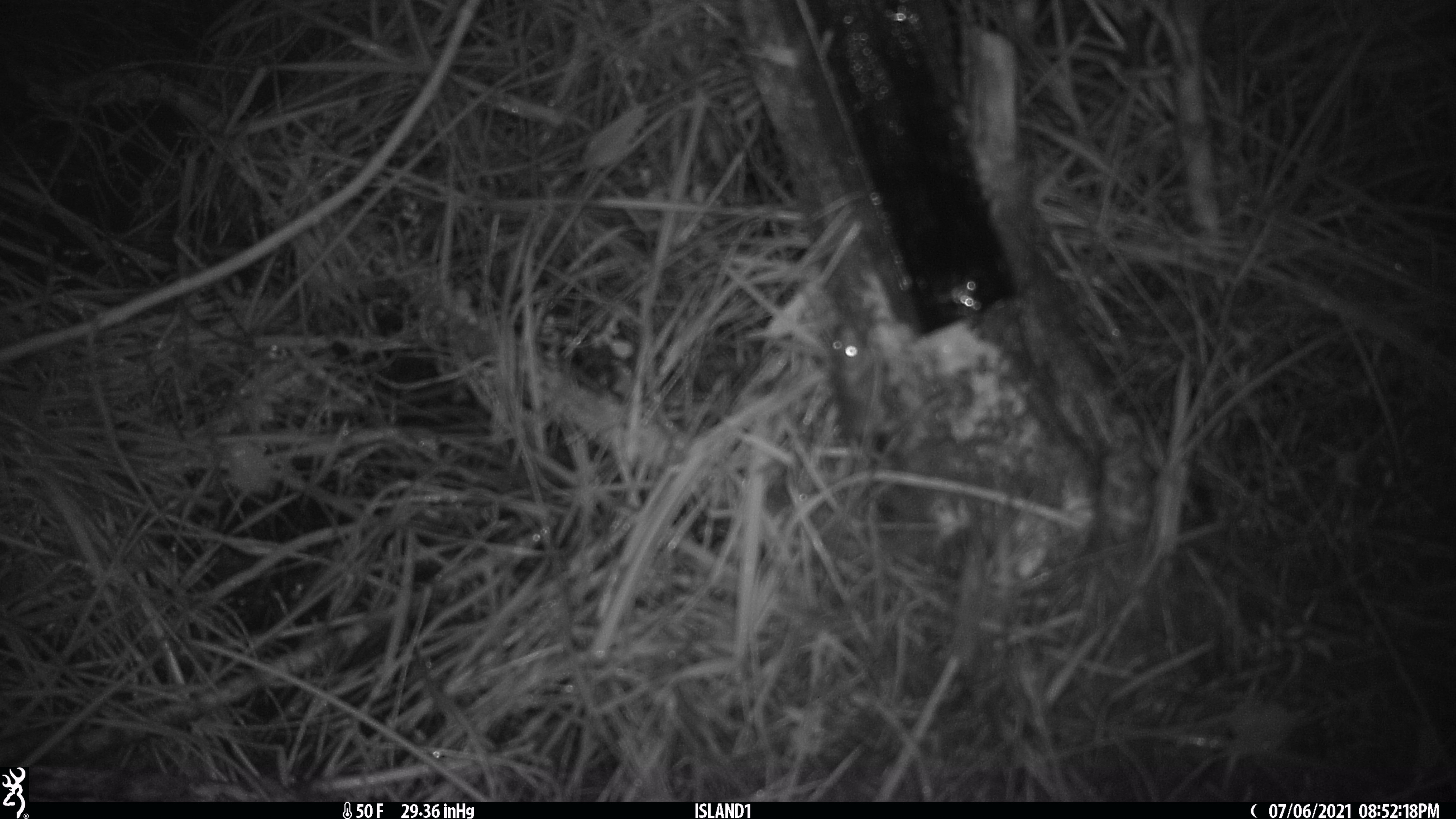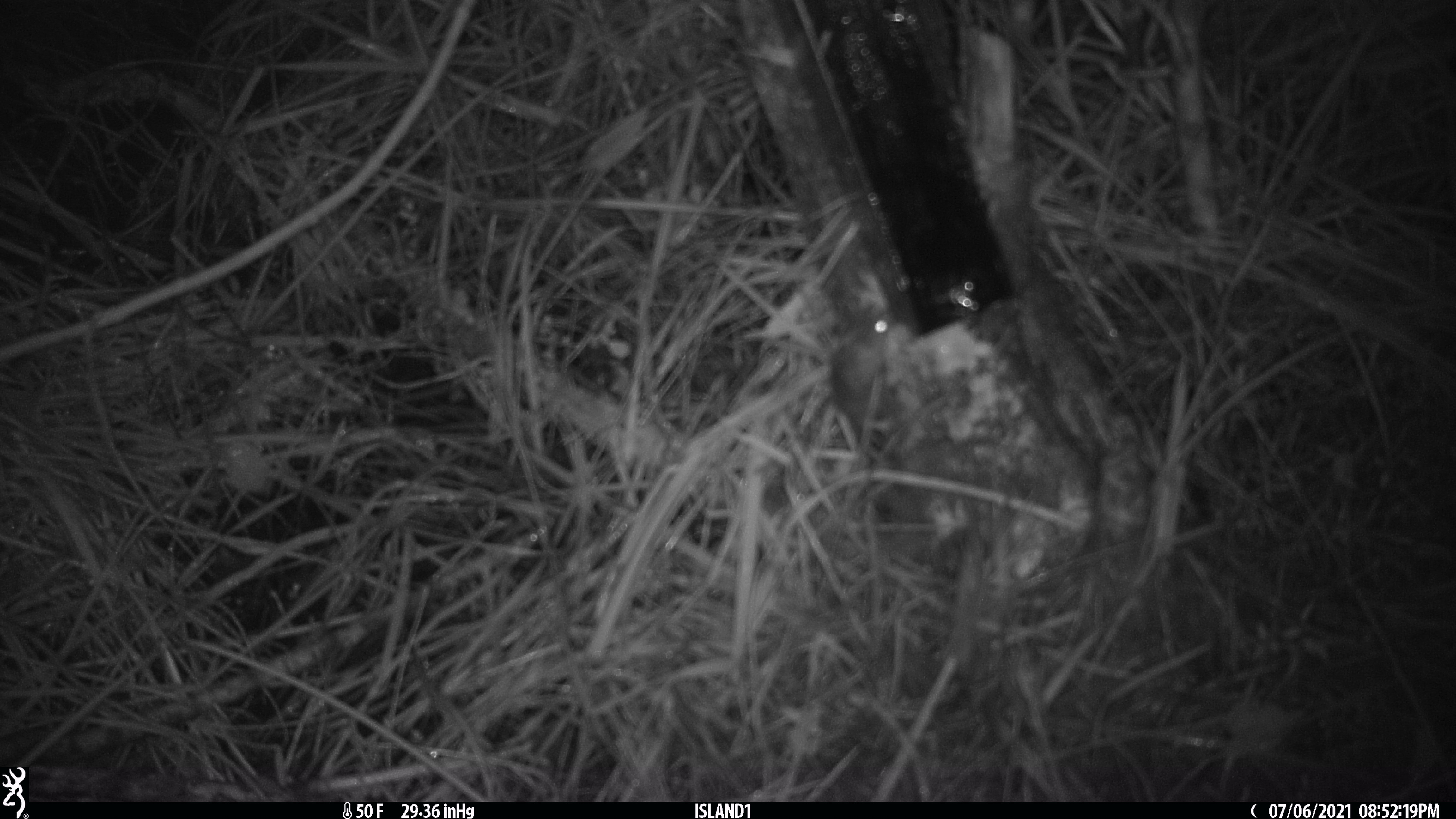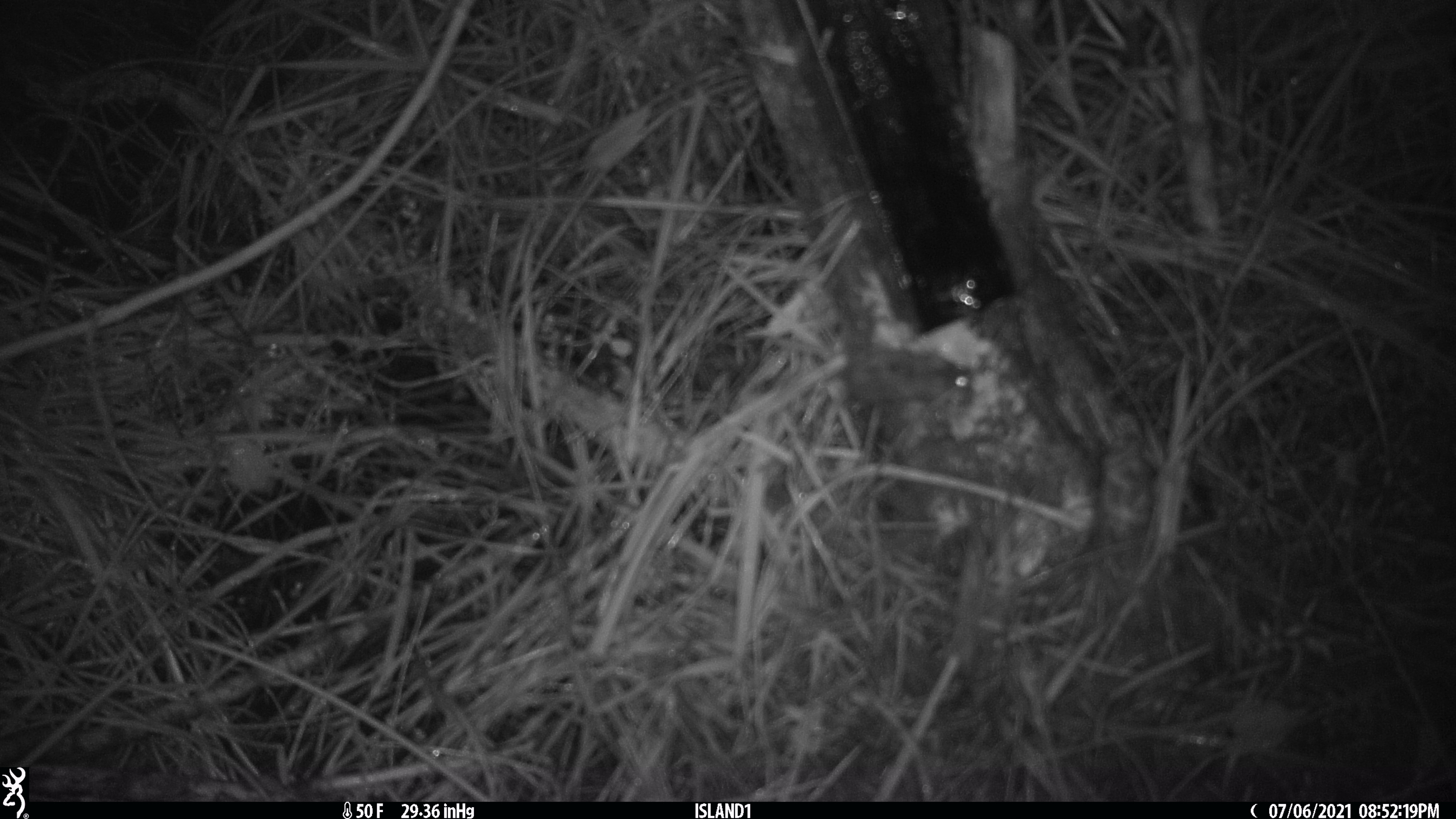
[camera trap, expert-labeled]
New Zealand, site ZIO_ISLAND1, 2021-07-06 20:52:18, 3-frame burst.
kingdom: Animalia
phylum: Chordata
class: Mammalia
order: Rodentia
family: Muridae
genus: Mus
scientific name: Mus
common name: mouse